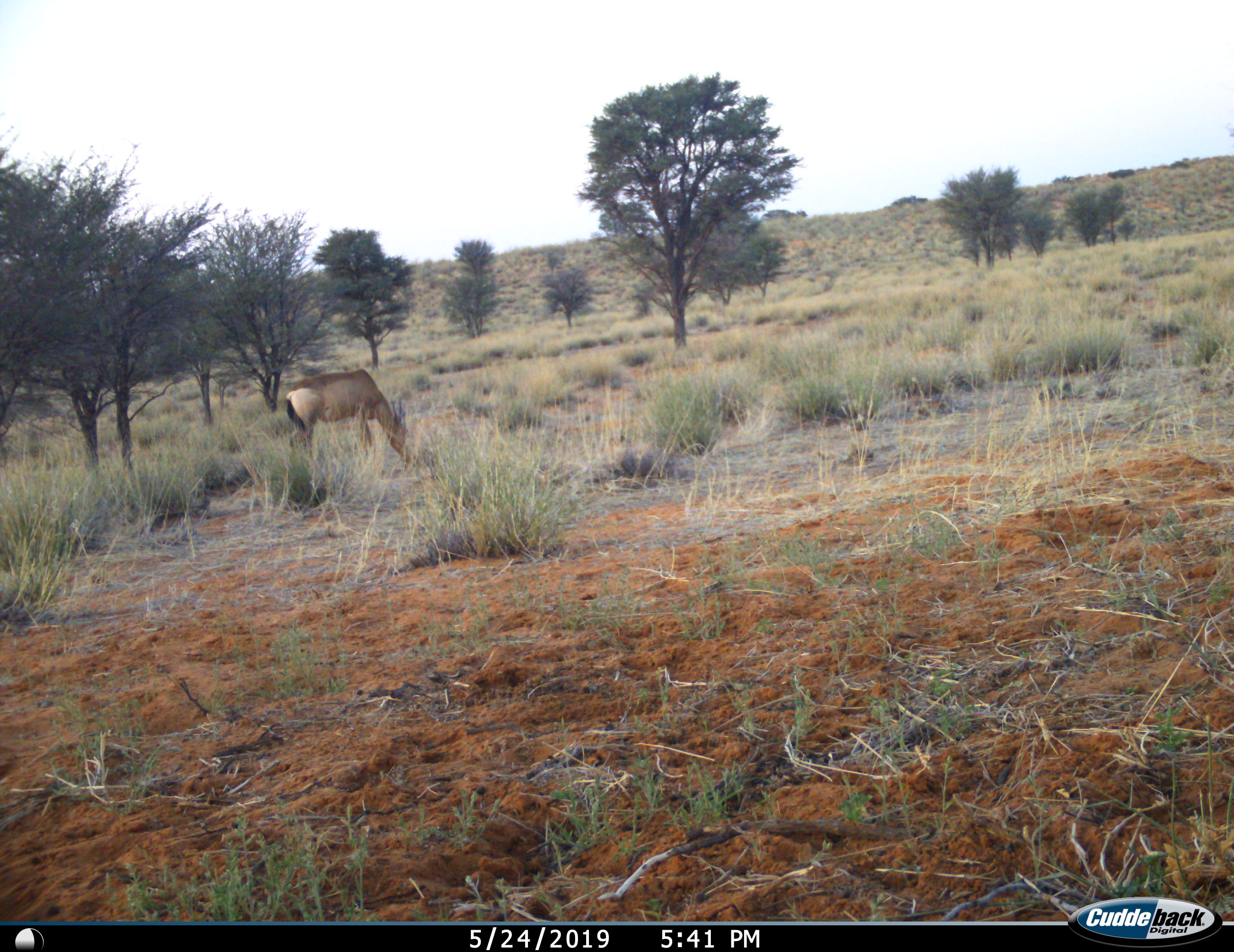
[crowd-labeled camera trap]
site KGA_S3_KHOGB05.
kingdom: Animalia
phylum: Chordata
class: Mammalia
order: Artiodactyla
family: Bovidae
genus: Alcelaphus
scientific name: Alcelaphus buselaphus caama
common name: red hartebeest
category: hartebeestred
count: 1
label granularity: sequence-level